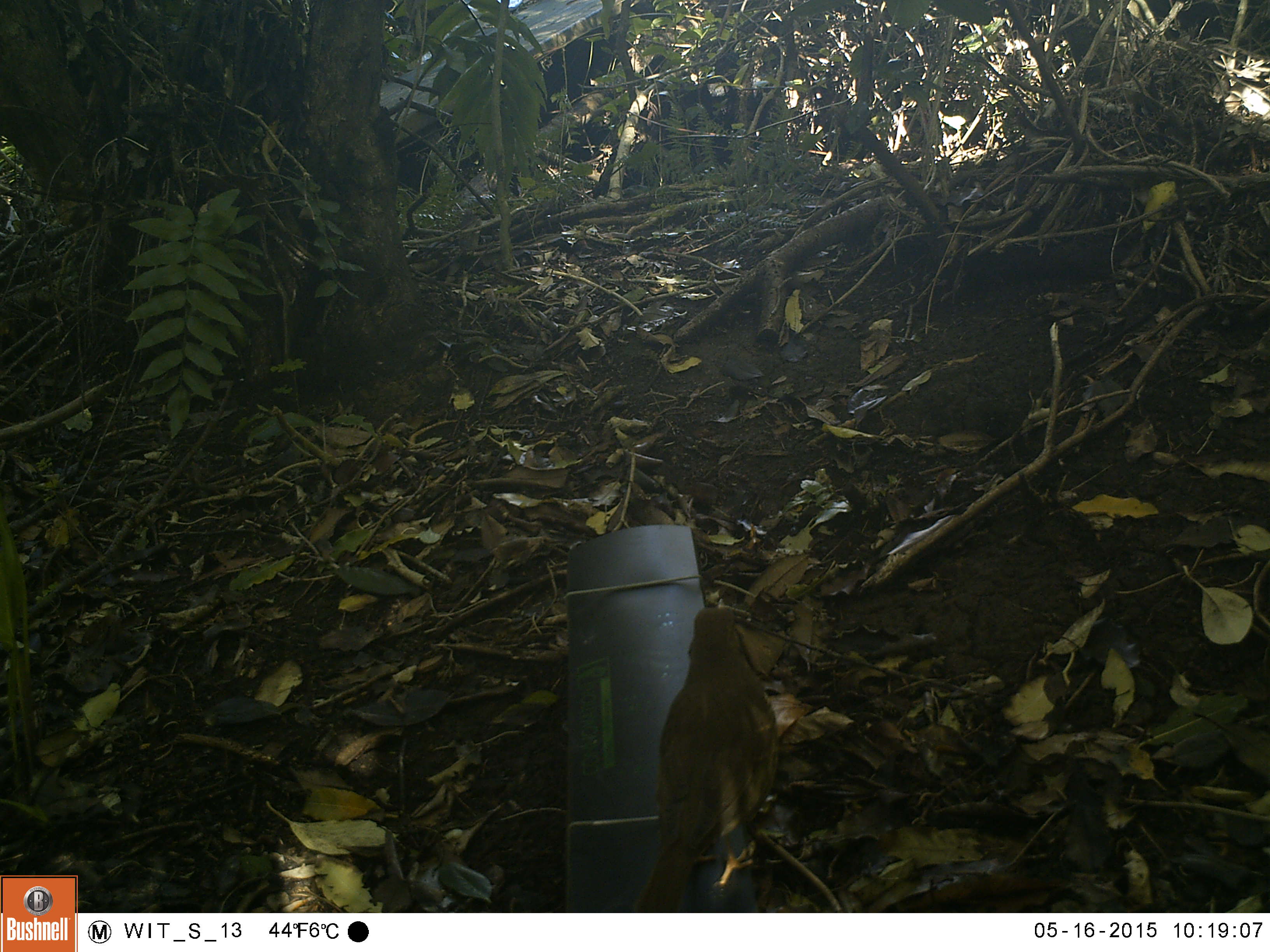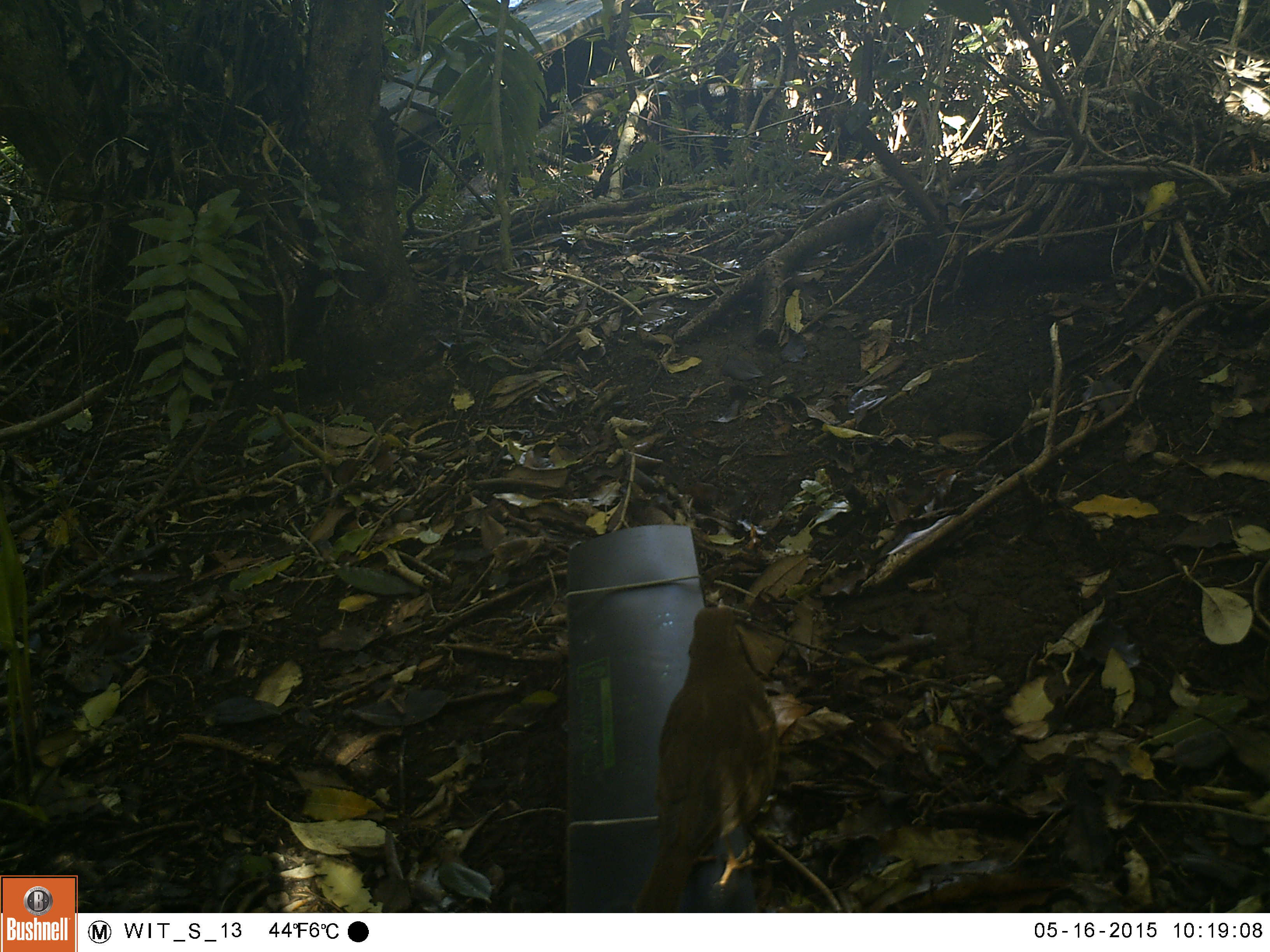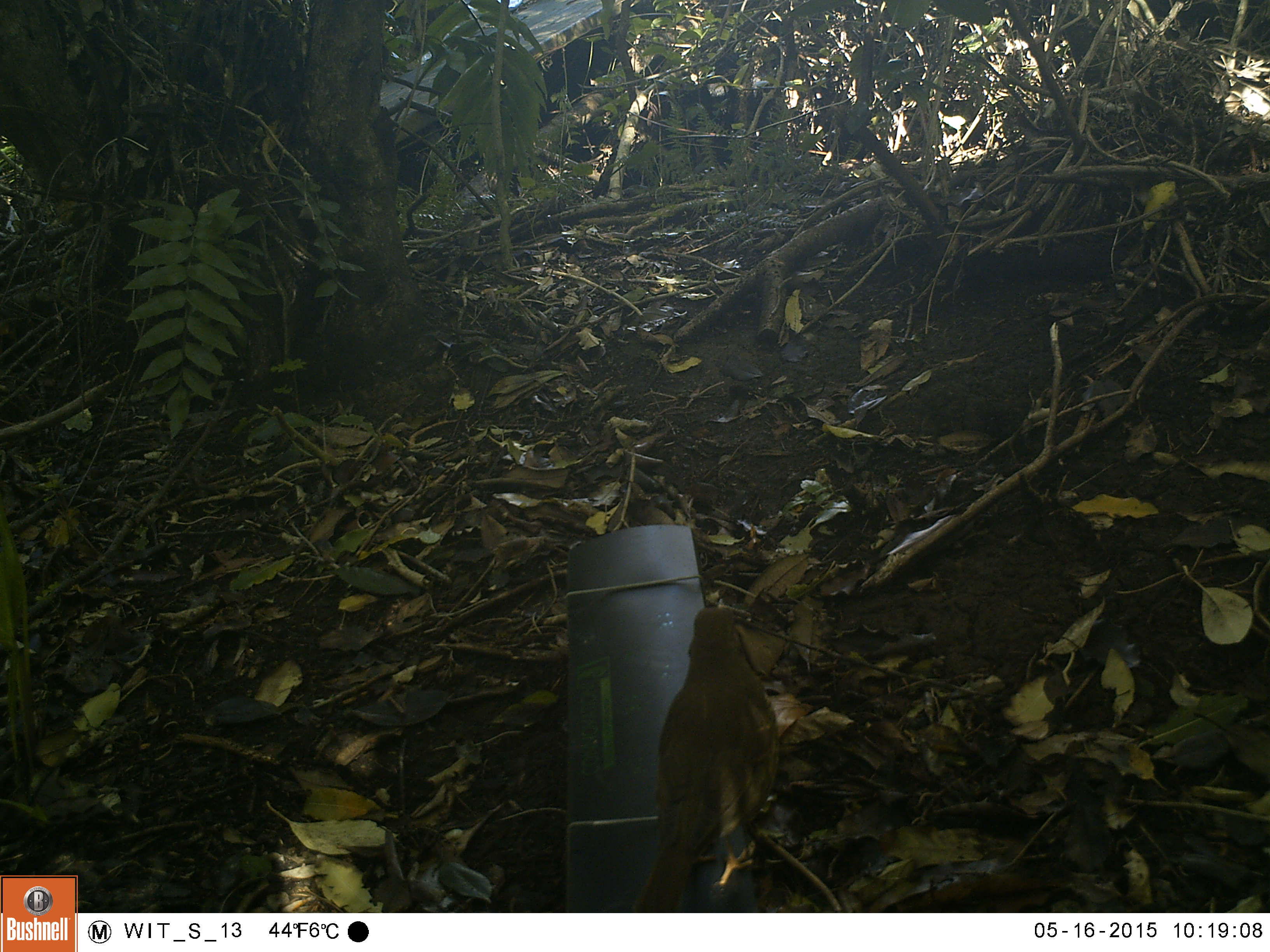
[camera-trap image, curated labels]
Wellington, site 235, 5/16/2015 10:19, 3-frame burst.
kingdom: Animalia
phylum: Chordata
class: Aves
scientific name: Aves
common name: bird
Bird (Aves).